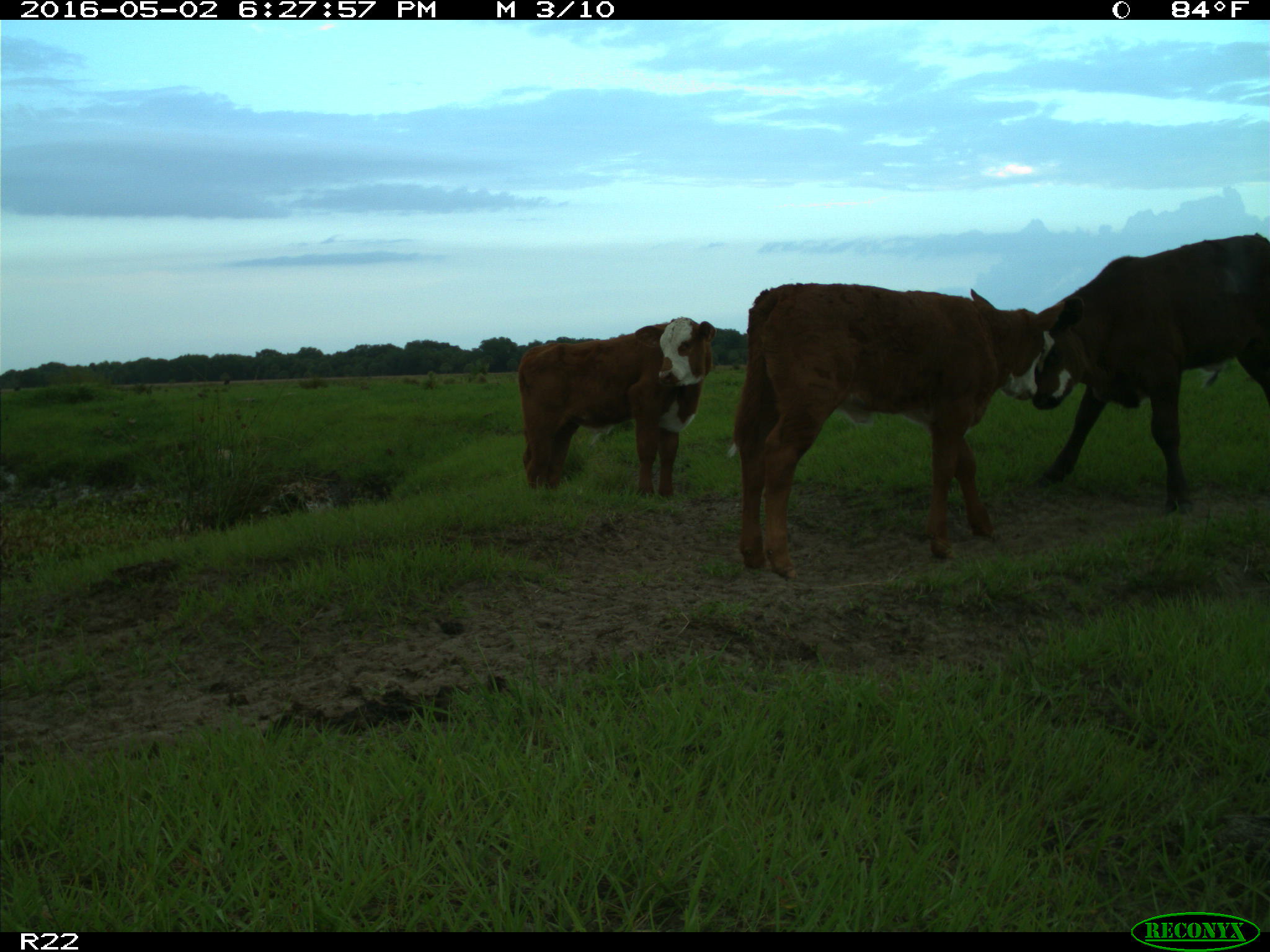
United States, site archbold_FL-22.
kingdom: Animalia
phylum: Chordata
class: Mammalia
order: Artiodactyla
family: Bovidae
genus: Bos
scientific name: Bos taurus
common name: domestic cow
Bos taurus (domestic cow).